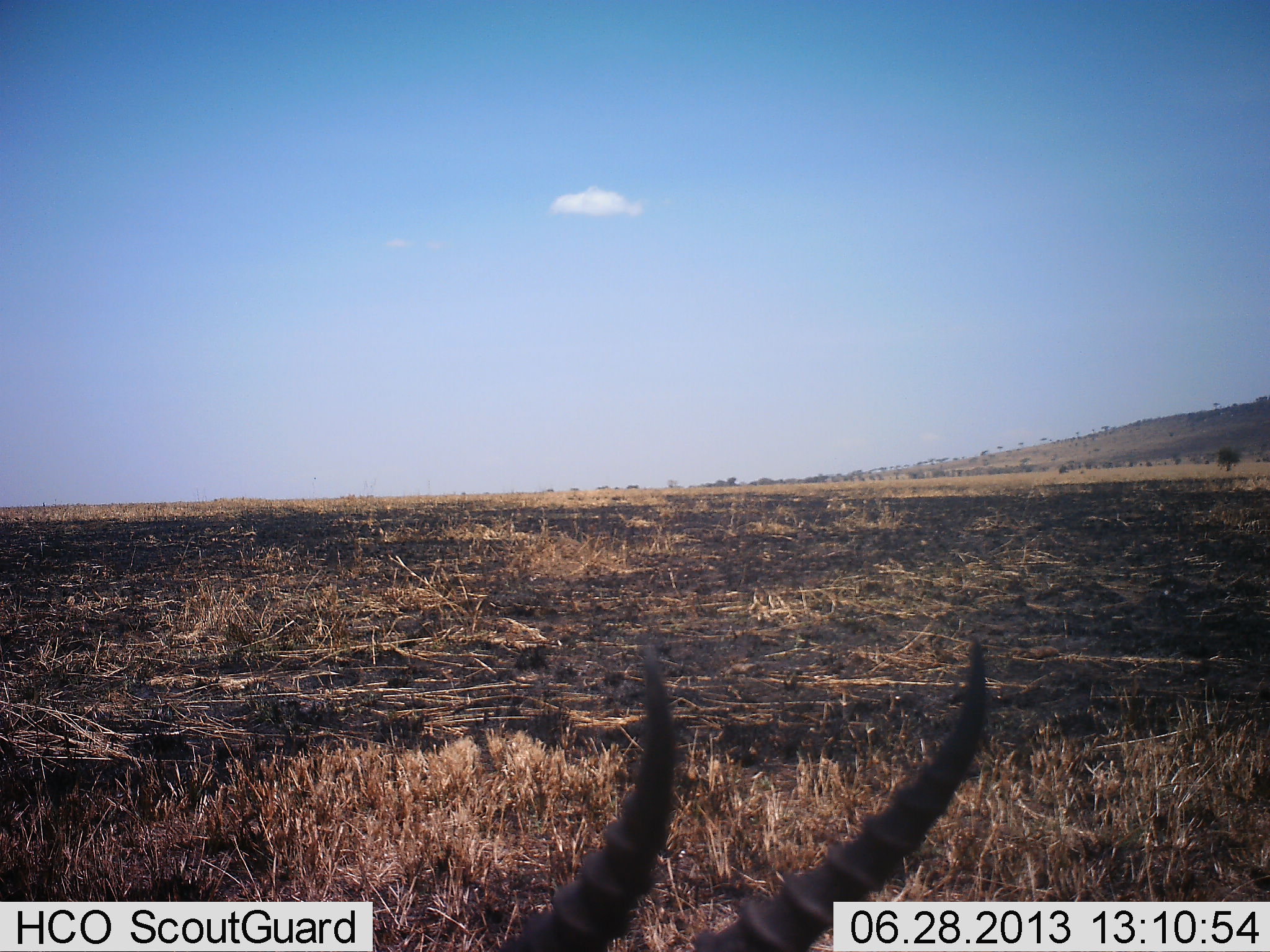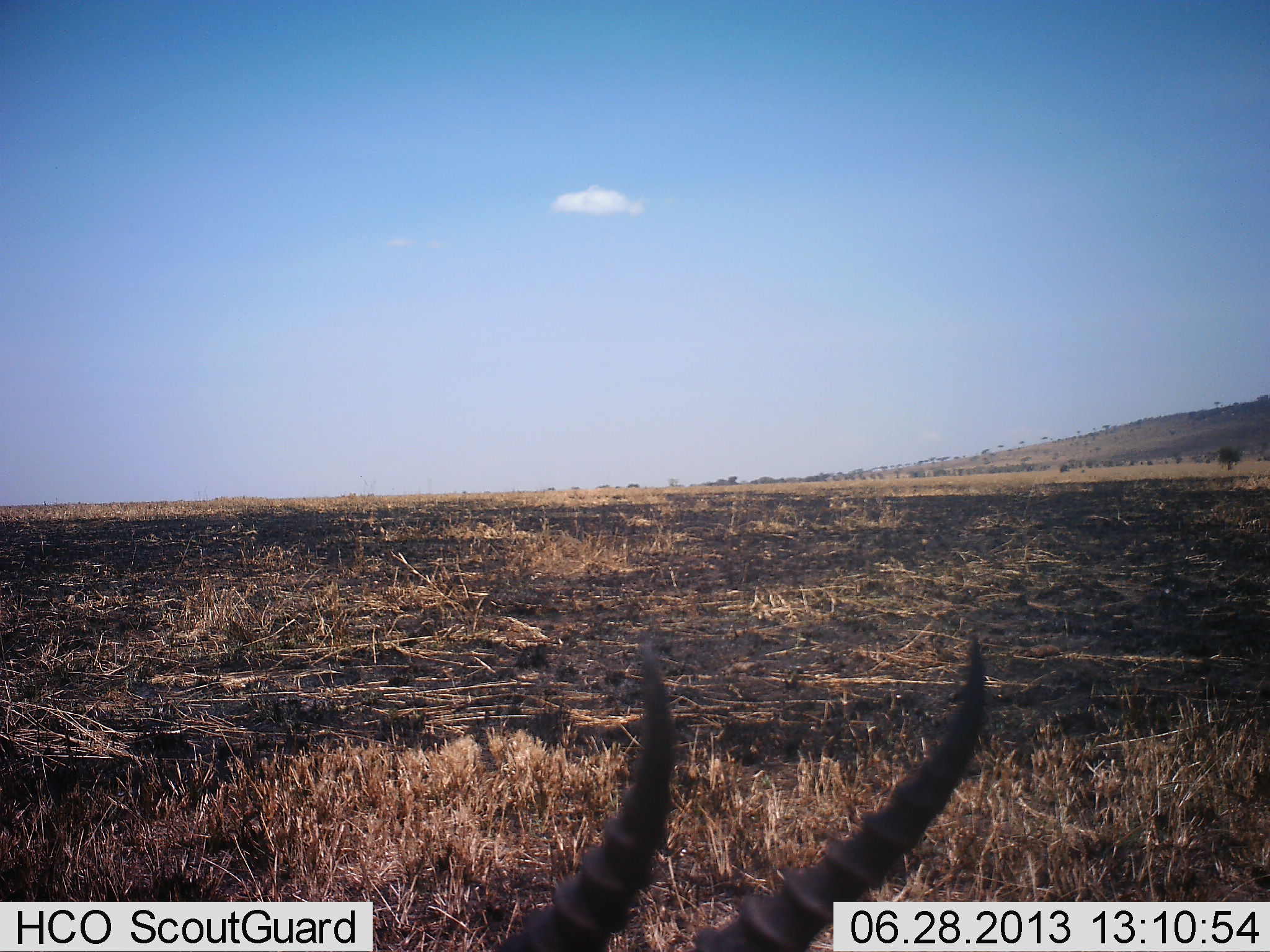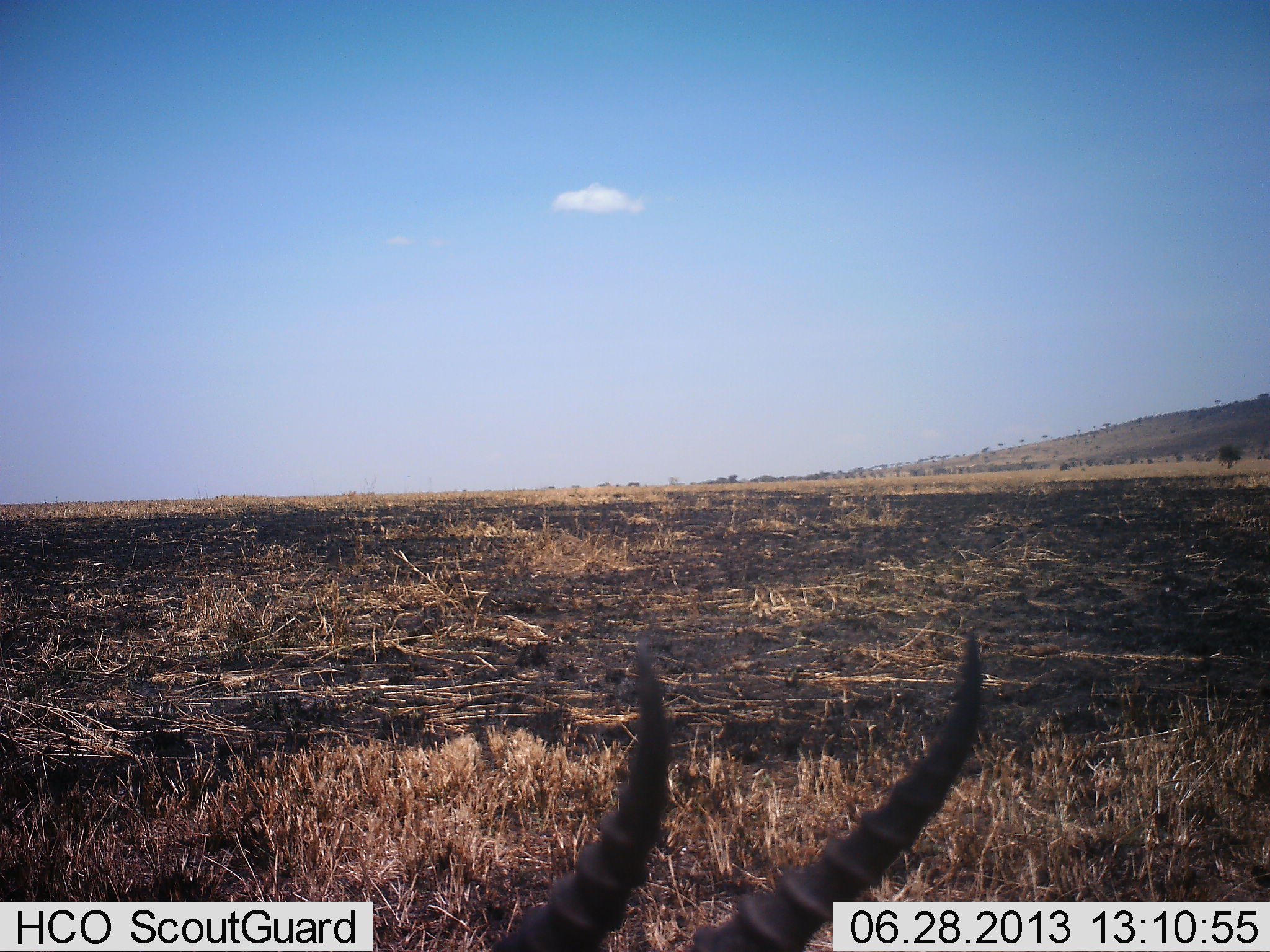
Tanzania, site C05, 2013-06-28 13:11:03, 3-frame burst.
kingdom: Animalia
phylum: Chordata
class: Mammalia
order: Artiodactyla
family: Bovidae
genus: Eudorcas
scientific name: Eudorcas thomsonii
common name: thomson's gazelle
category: gazellethomsons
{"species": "gazellethomsons (thomson's gazelle) (Eudorcas thomsonii)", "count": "1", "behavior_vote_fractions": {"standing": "70%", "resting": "30%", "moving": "0%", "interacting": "0%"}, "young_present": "0%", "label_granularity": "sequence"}